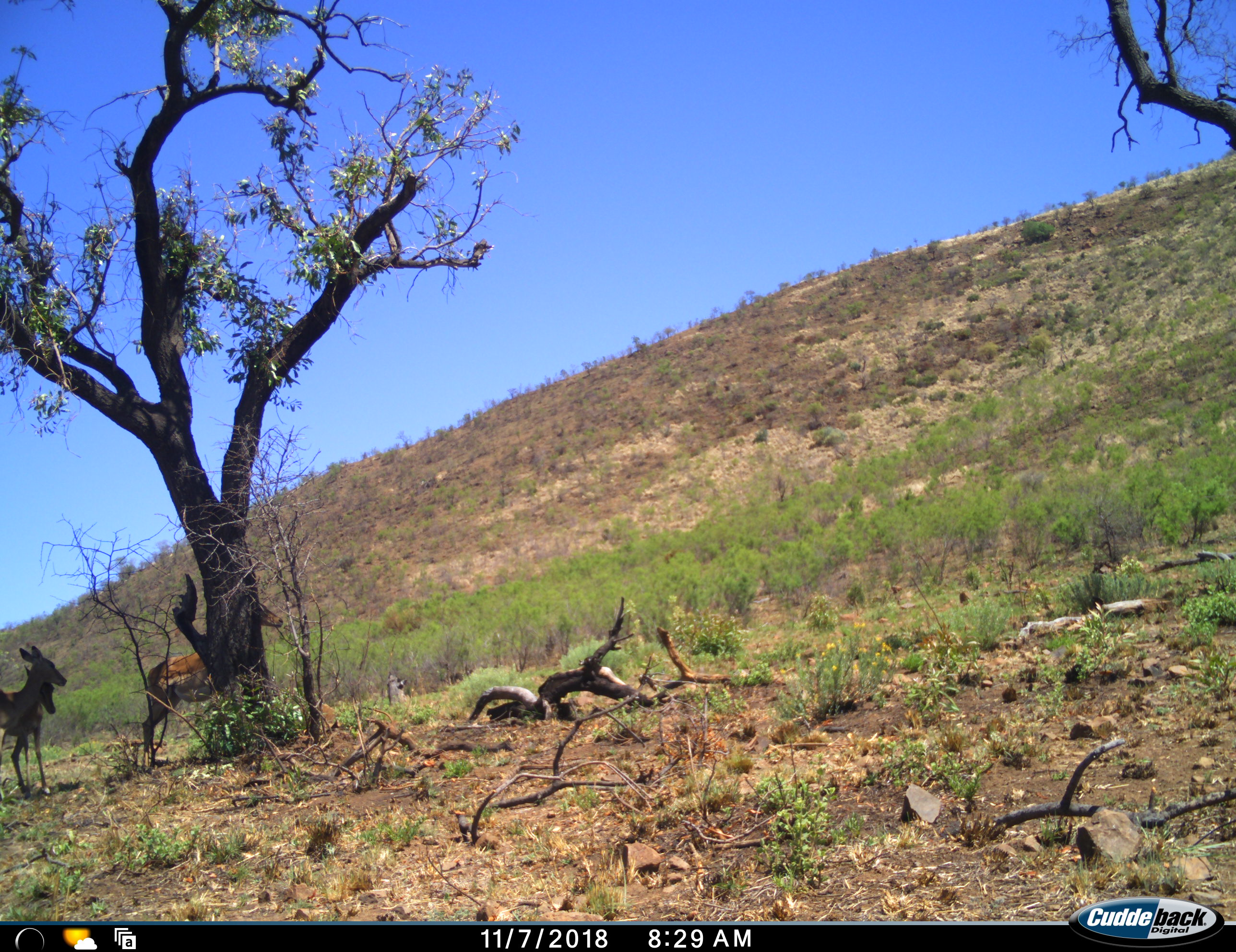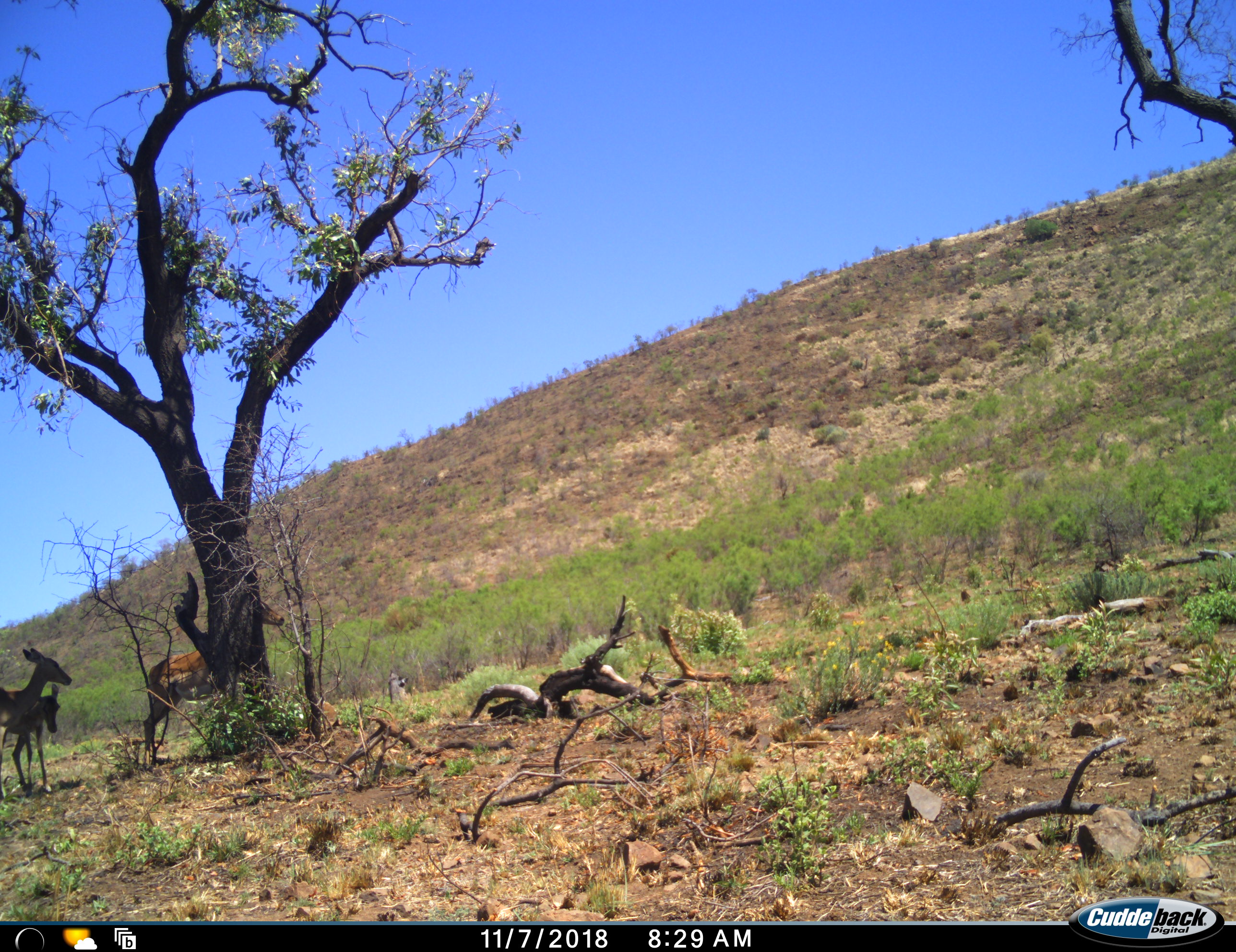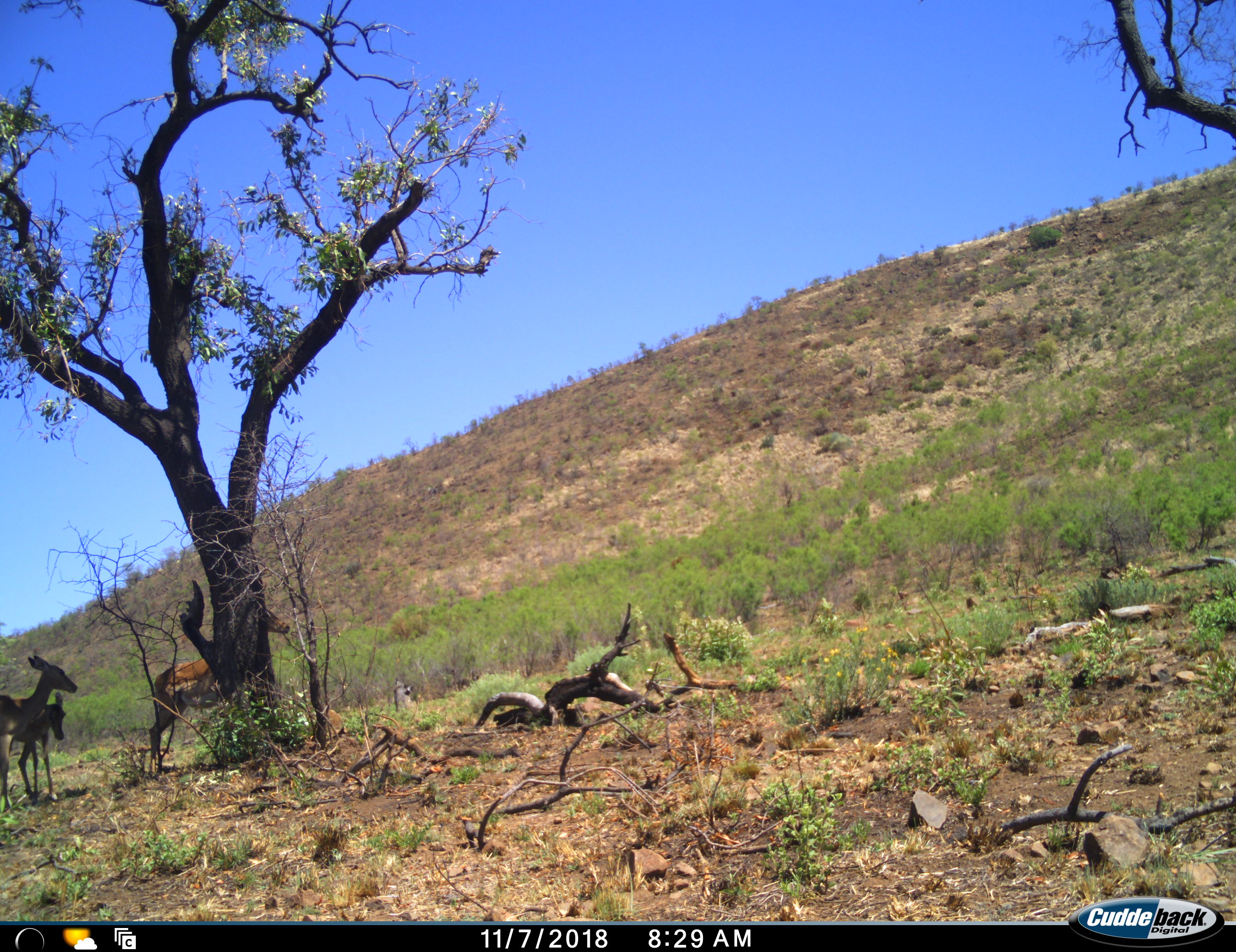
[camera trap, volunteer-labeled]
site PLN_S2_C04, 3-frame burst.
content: unidentified animal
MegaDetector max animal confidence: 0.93